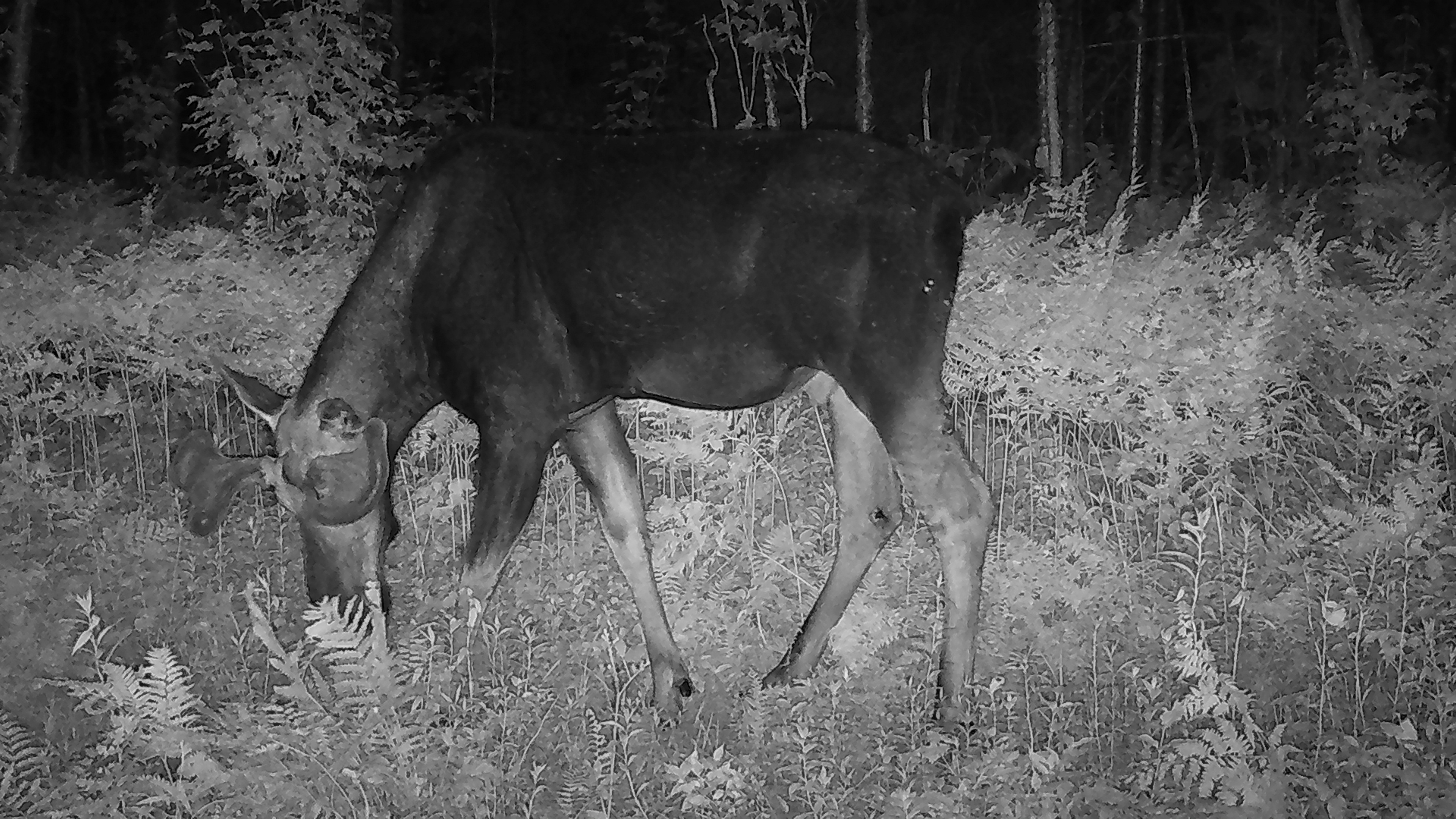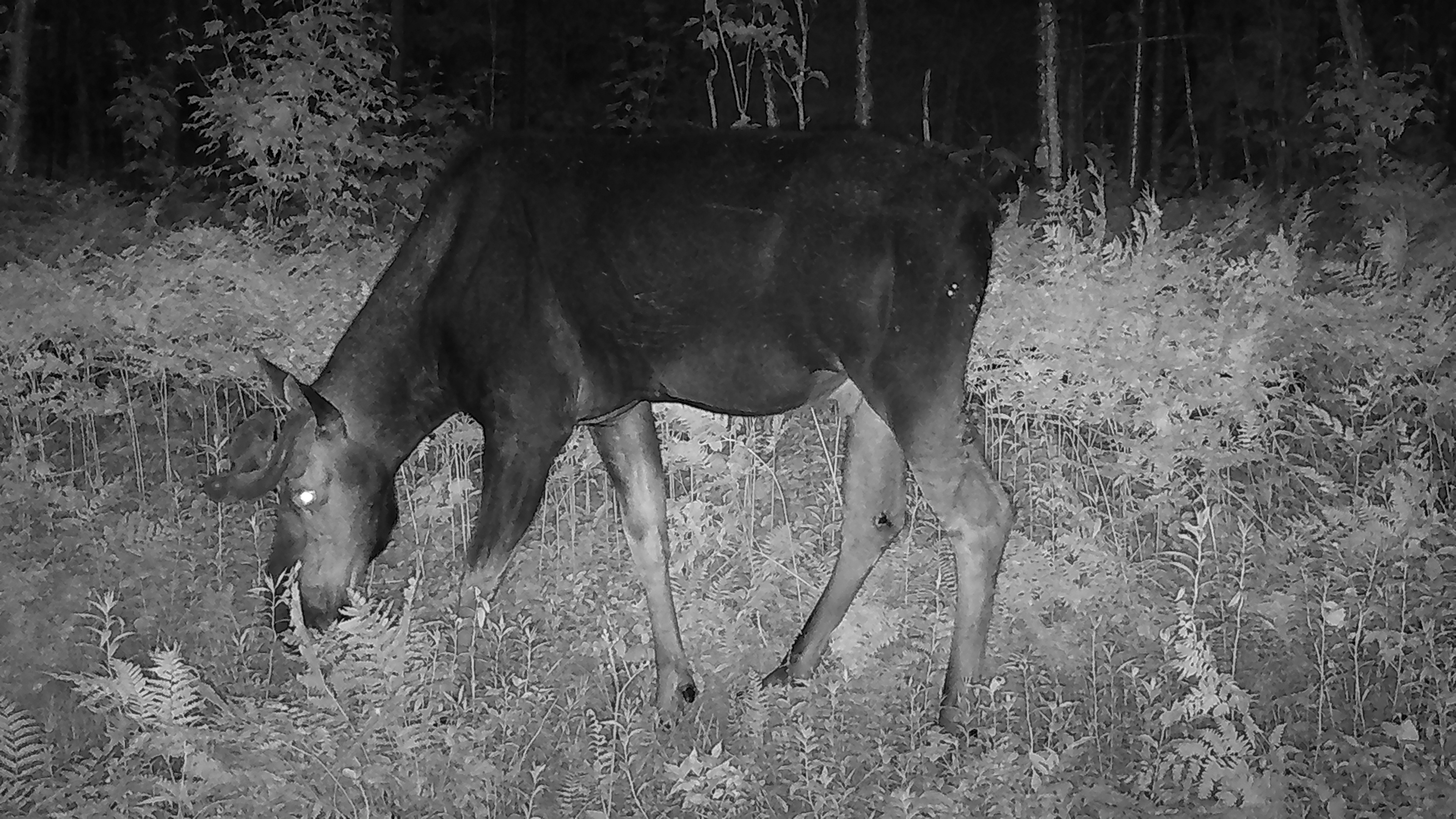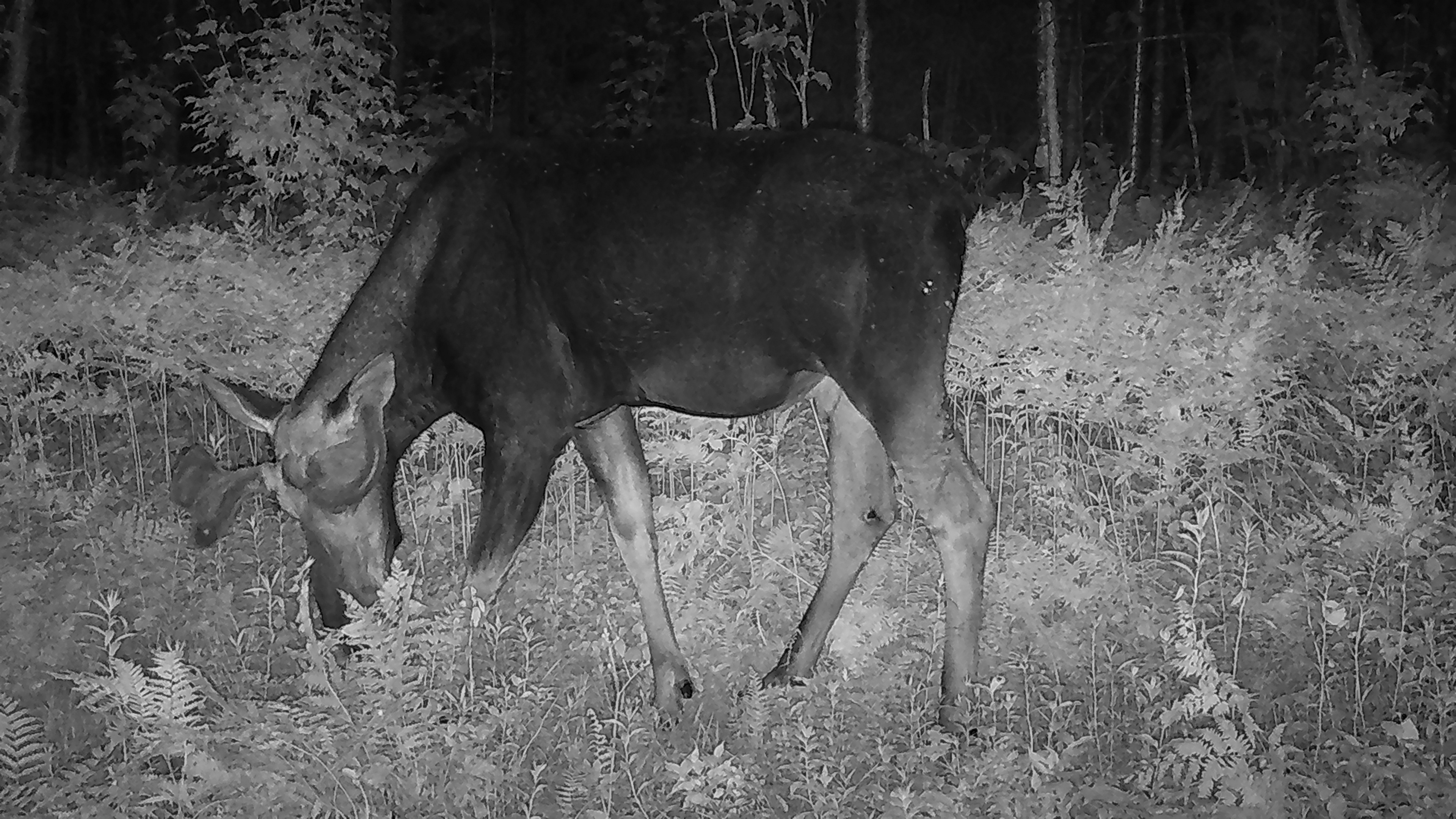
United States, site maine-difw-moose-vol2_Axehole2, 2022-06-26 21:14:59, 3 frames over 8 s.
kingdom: Animalia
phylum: Chordata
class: Mammalia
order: Artiodactyla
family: Cervidae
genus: Alces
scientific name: Alces alces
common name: moose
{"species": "moose (Alces alces)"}